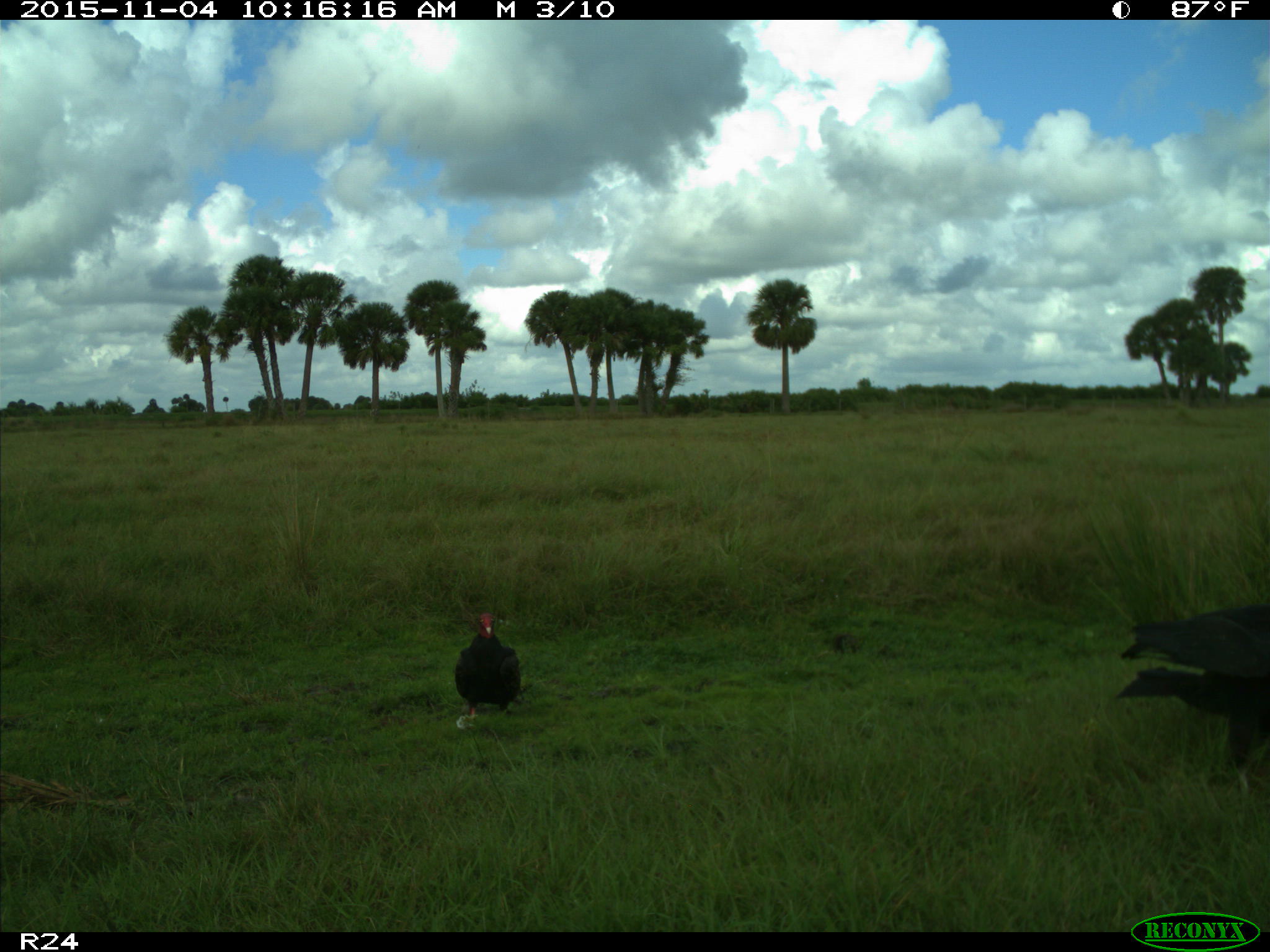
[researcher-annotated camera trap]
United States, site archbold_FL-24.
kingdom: Animalia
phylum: Chordata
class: Aves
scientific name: Aves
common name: birds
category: unidentified bird